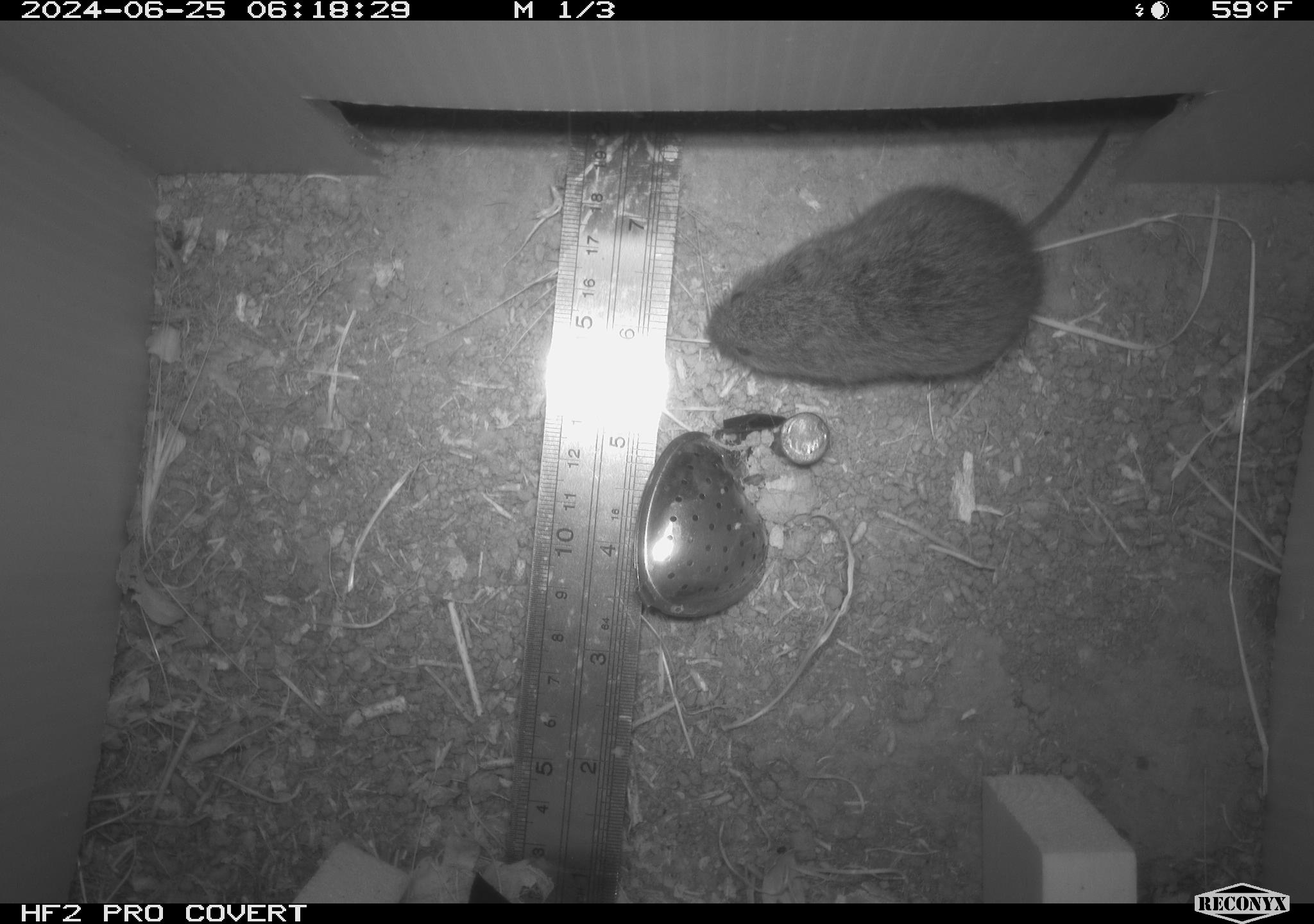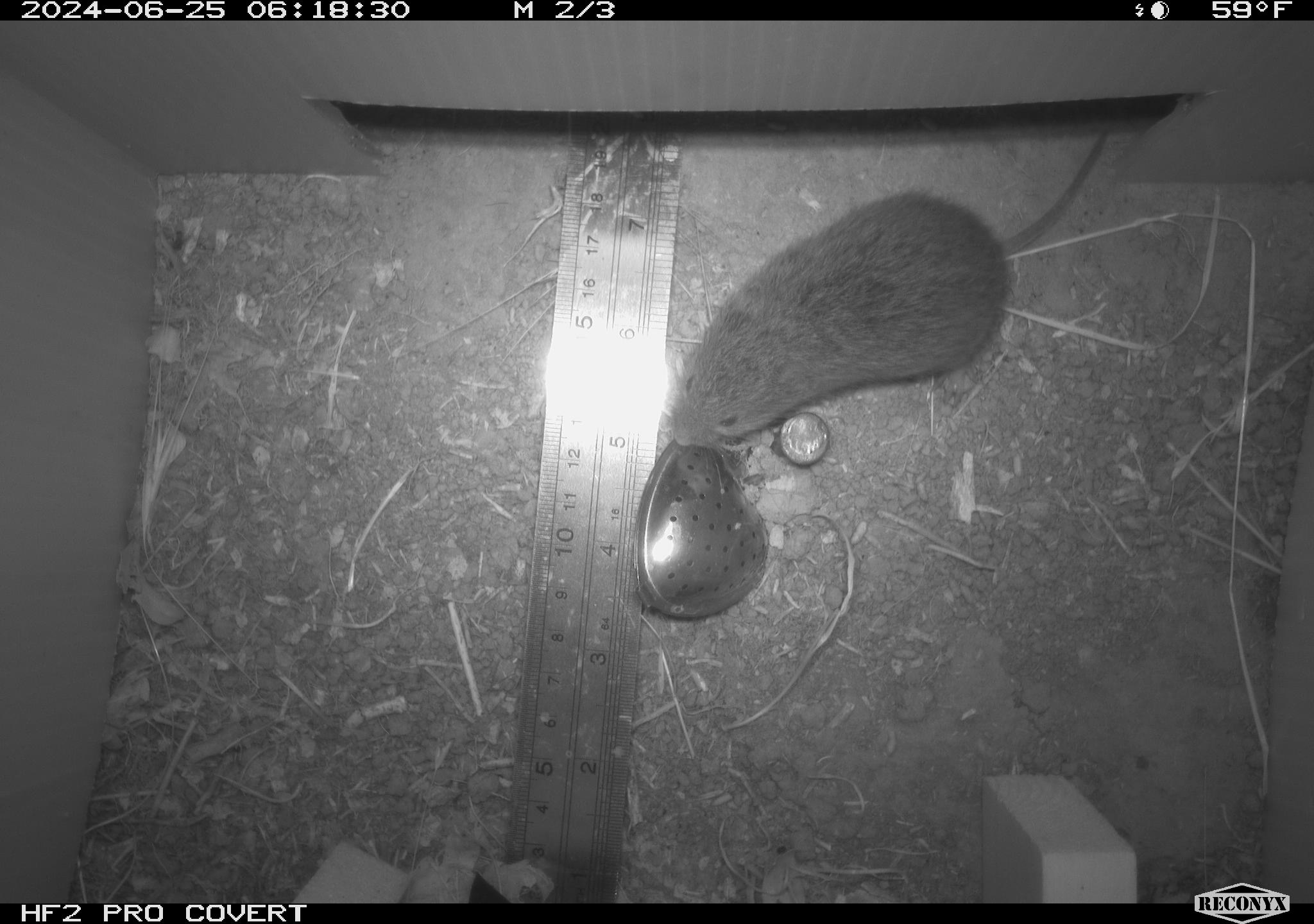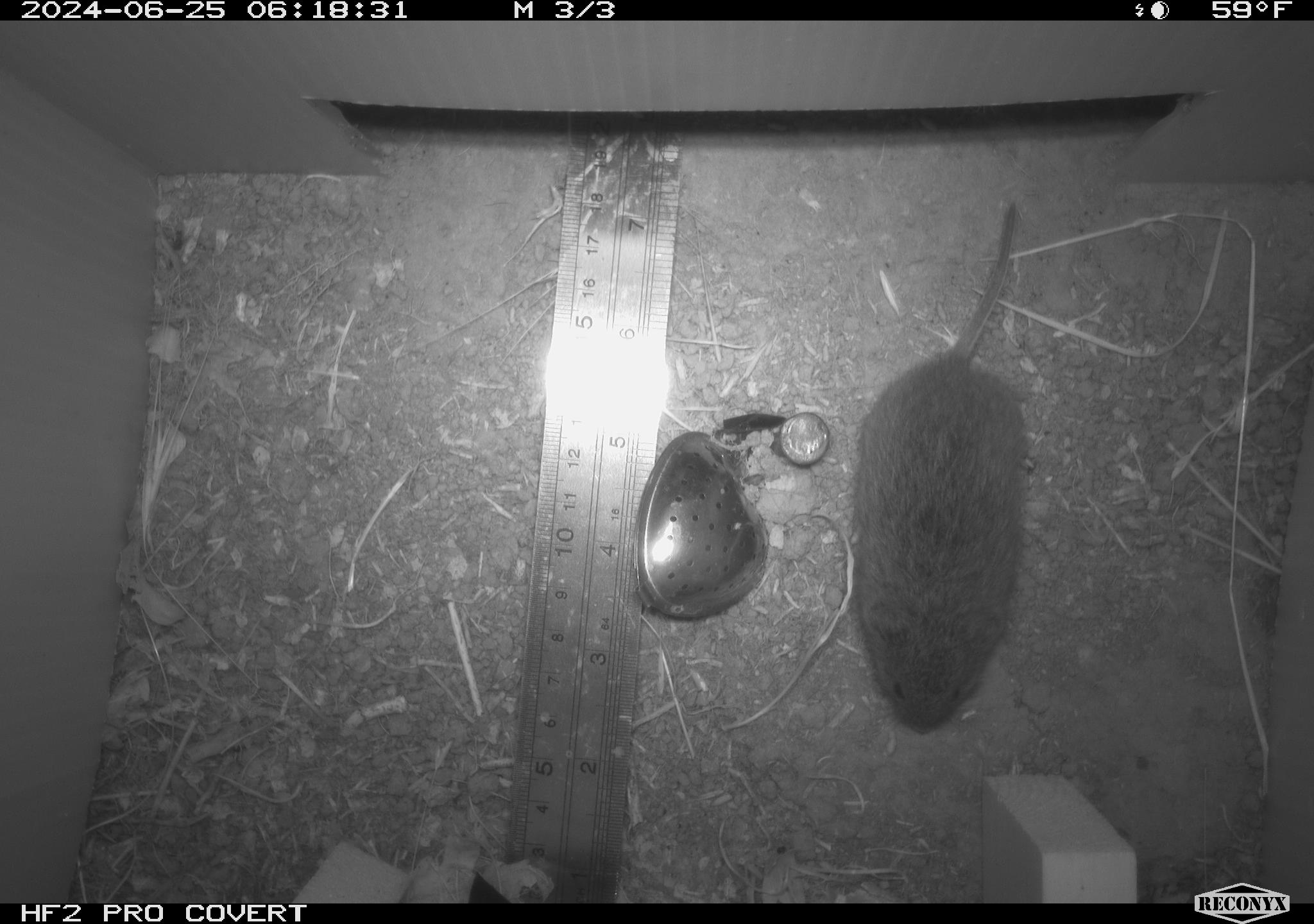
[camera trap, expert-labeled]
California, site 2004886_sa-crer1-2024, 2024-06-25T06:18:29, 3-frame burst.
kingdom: Animalia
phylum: Chordata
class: Mammalia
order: Rodentia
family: Cricetidae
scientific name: Arvicolinae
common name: voles, lemmings, and muskrats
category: arvicolinae subfamily